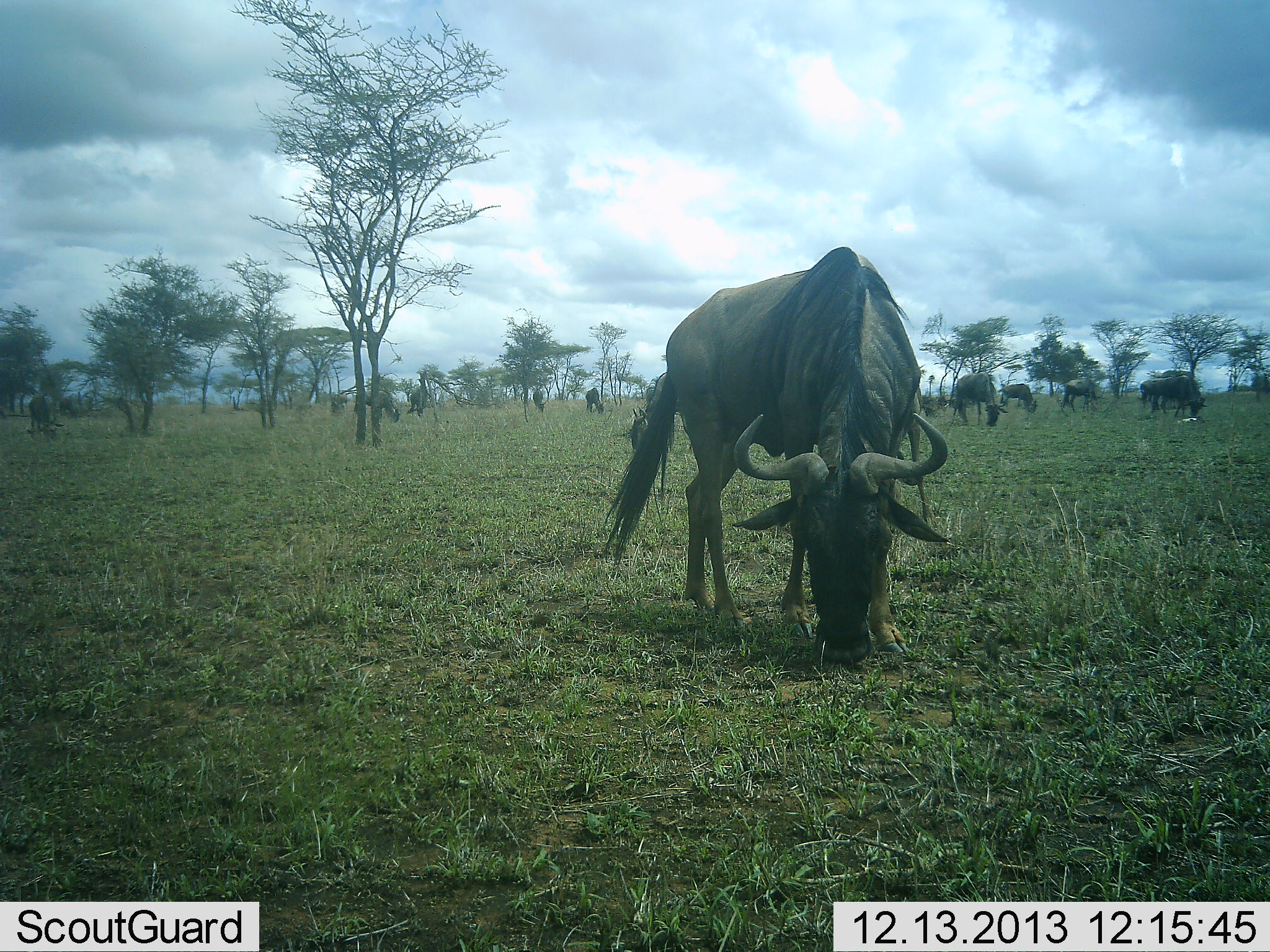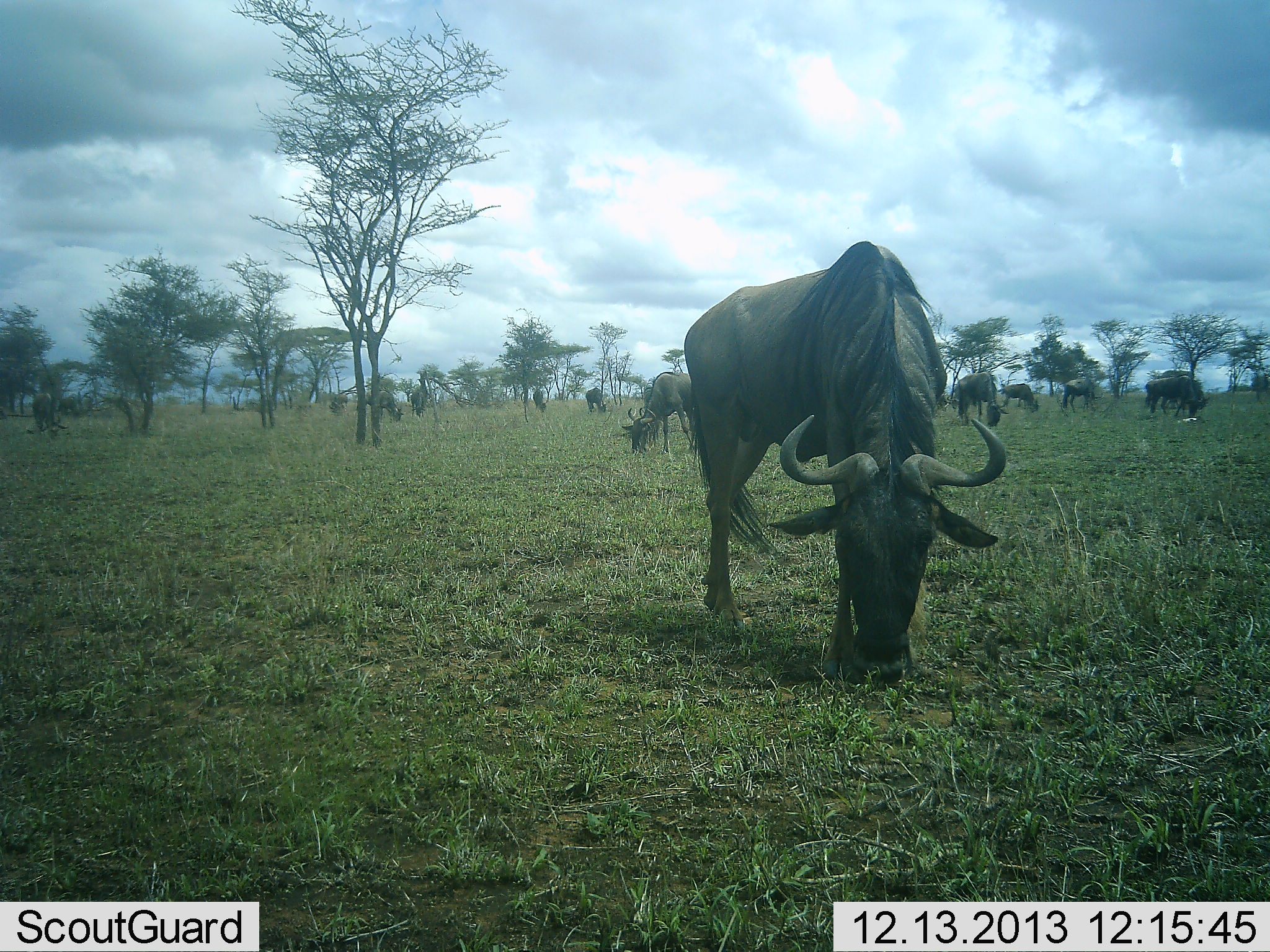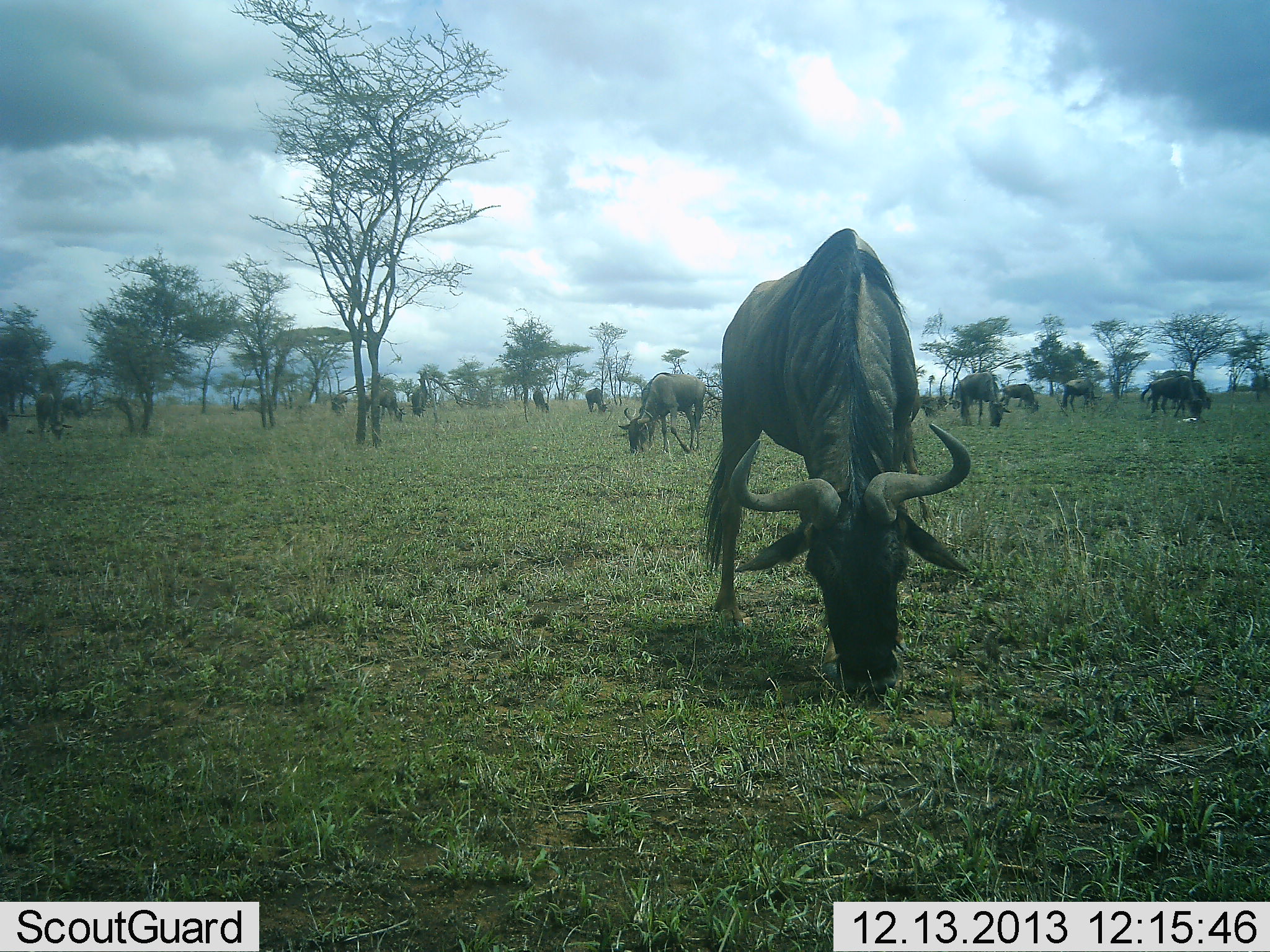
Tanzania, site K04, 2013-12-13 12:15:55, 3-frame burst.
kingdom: Animalia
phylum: Chordata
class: Mammalia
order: Artiodactyla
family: Bovidae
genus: Connochaetes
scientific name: Connochaetes taurinus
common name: blue wildebeest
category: wildebeest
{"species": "wildebeest (blue wildebeest) (Connochaetes taurinus)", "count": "11-50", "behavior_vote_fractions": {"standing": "27%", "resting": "3%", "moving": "7%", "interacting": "0%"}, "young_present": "0%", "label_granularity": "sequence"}